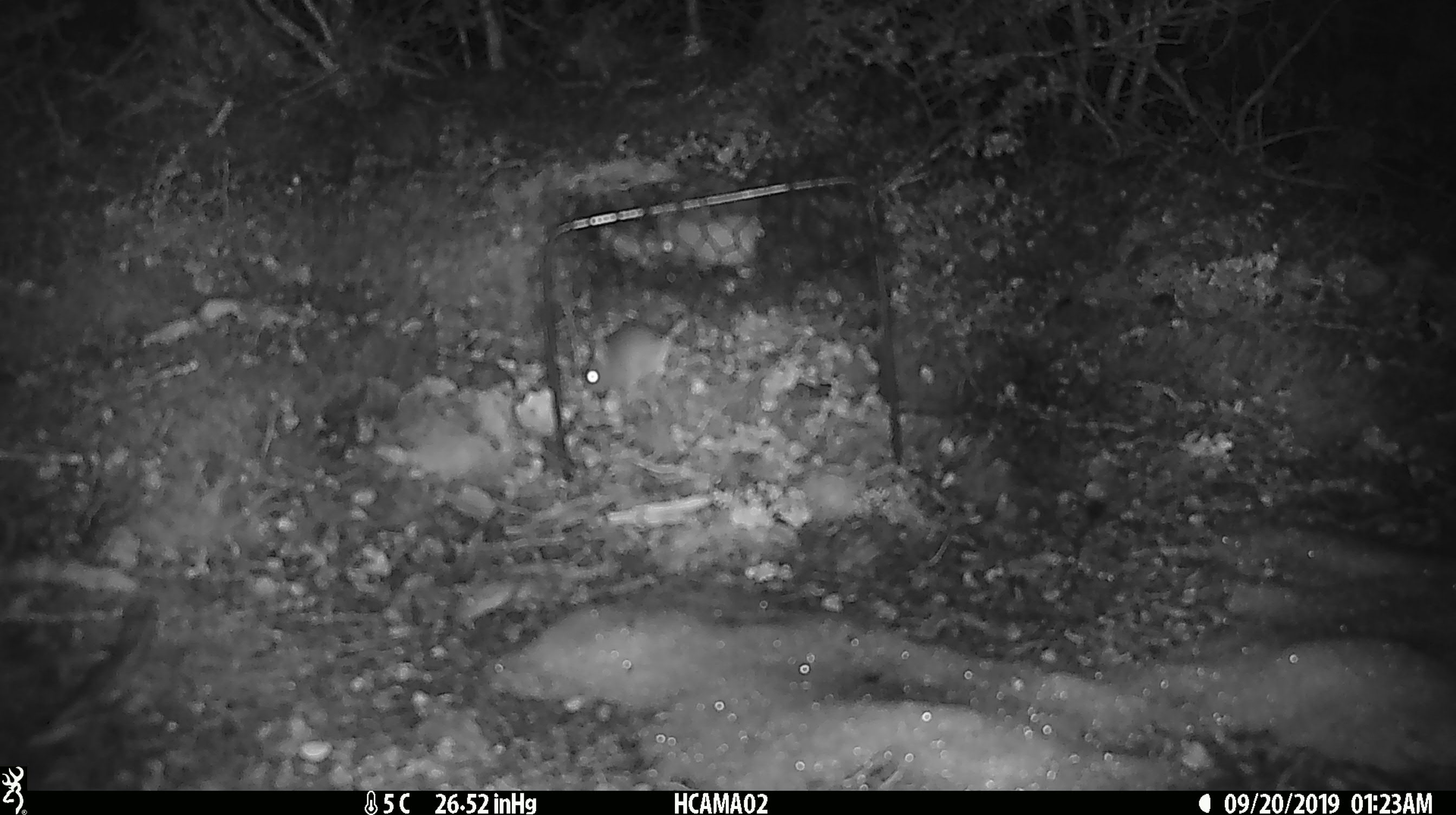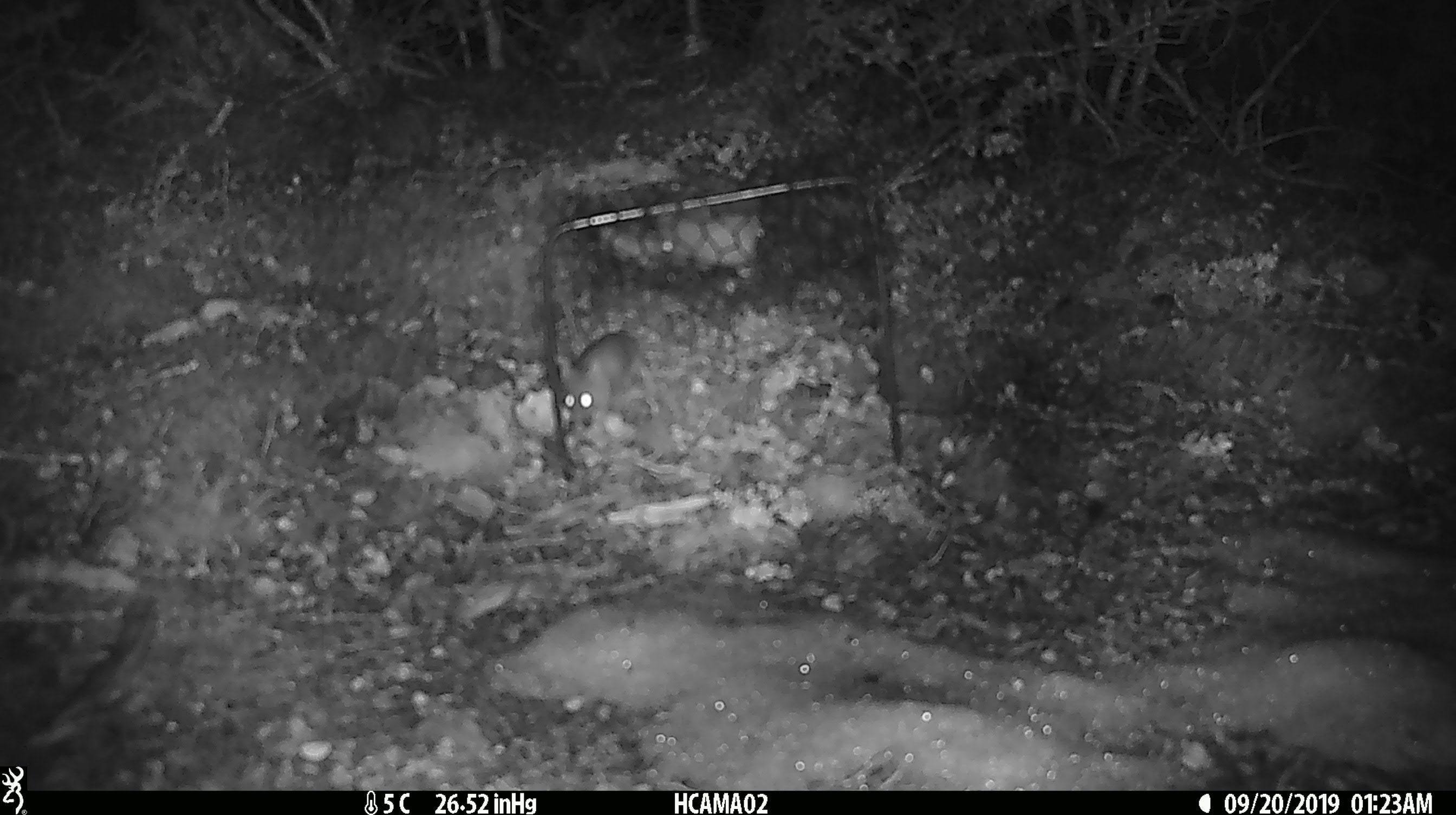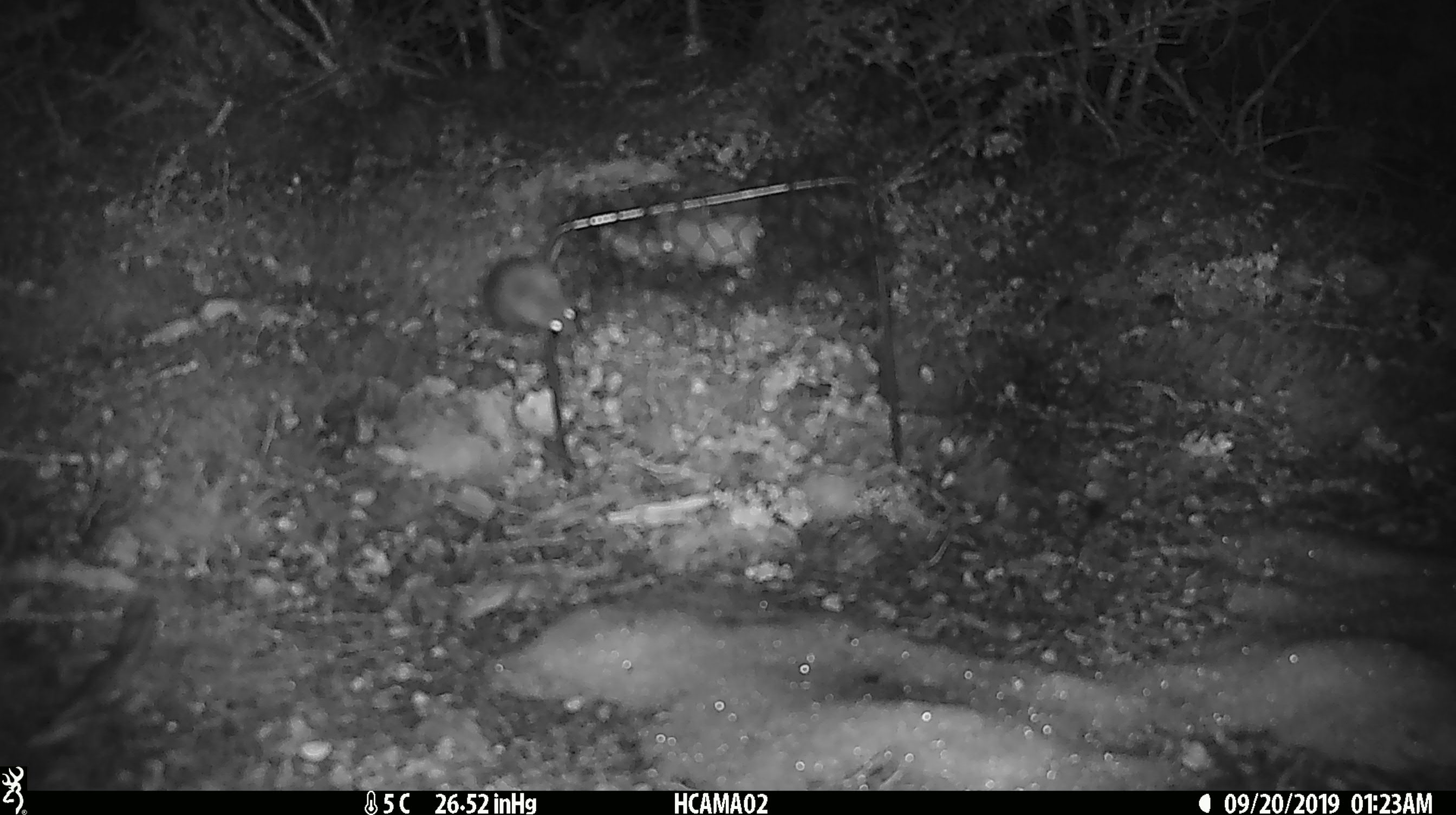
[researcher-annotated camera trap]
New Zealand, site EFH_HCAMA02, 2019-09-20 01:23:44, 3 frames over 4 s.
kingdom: Animalia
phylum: Chordata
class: Mammalia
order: Rodentia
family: Muridae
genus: Mus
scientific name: Mus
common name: mouse